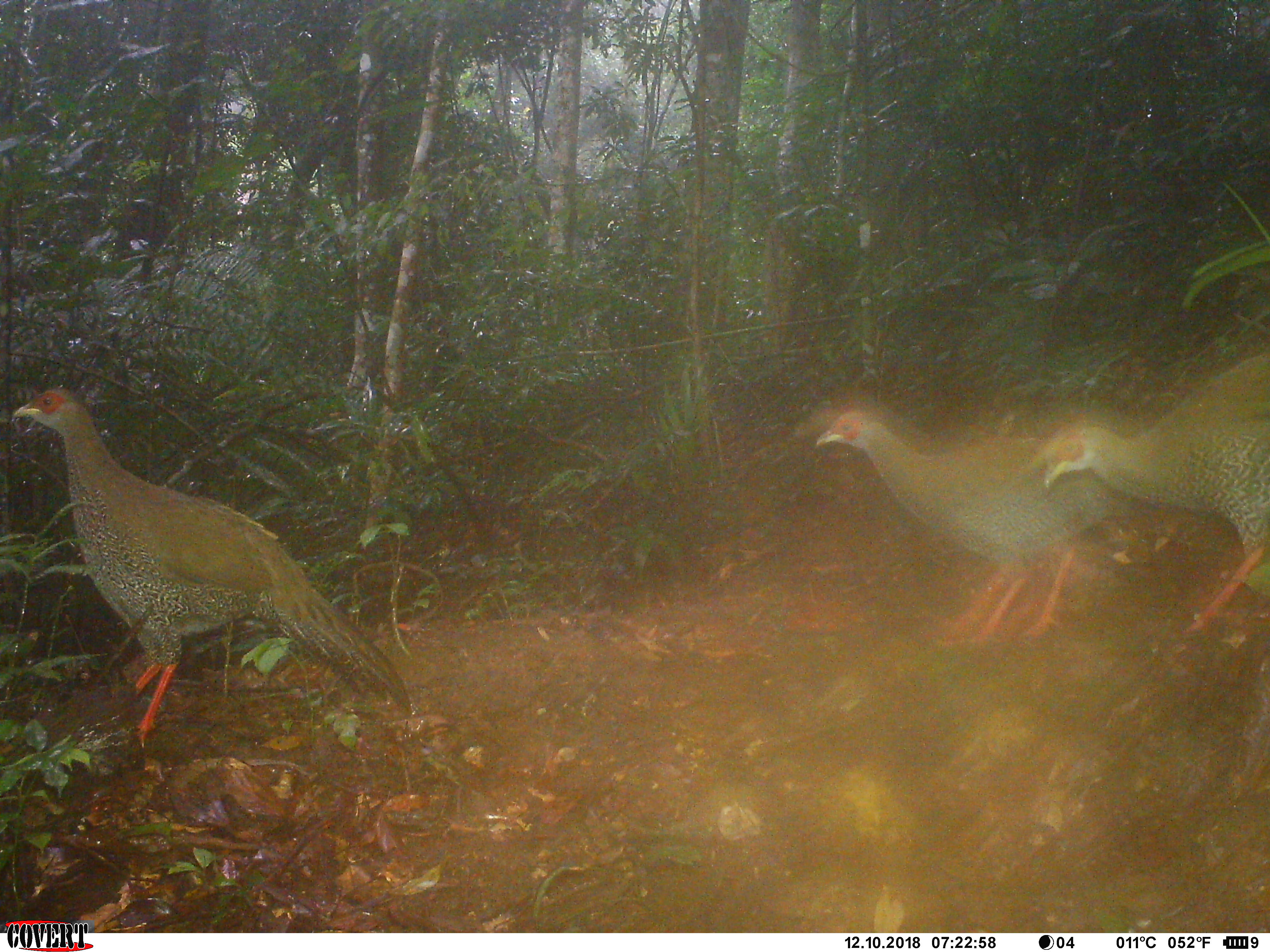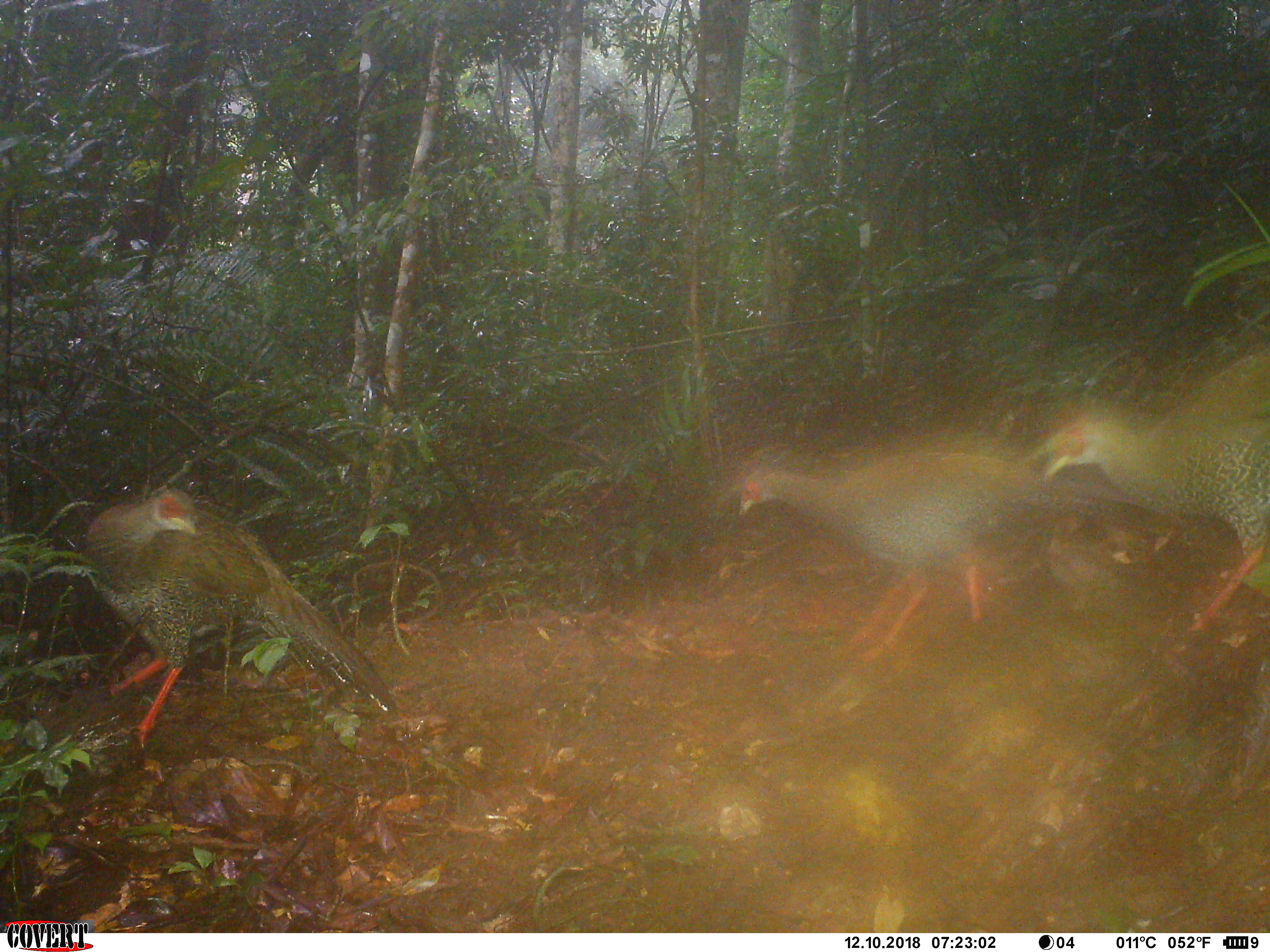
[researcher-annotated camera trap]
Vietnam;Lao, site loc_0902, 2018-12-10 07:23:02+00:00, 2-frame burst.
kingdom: Animalia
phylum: Chordata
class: Aves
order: Galliformes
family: Phasianidae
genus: Lophura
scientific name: Lophura nycthemera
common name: silver pheasant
Silver pheasant (Lophura nycthemera). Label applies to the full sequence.